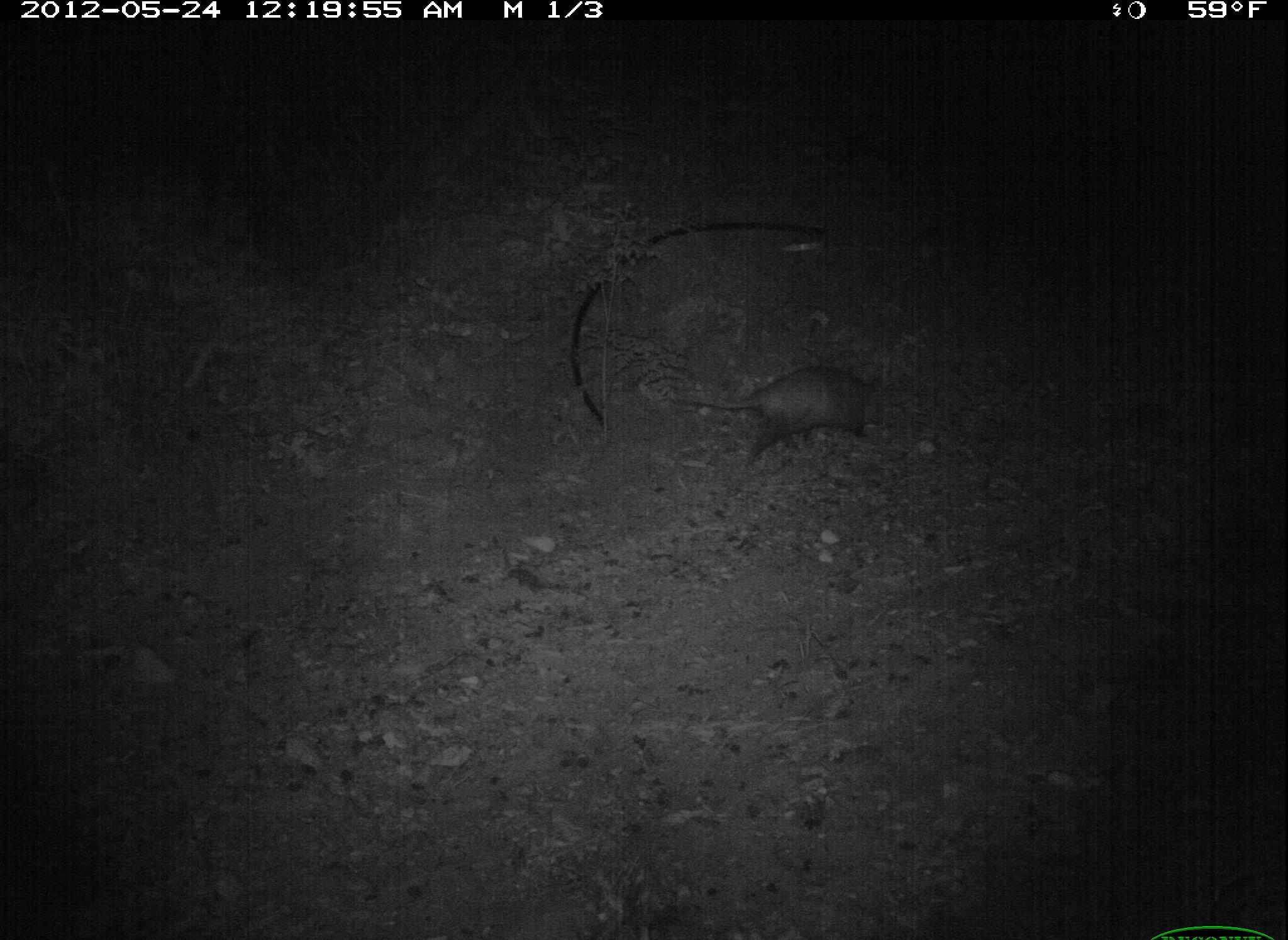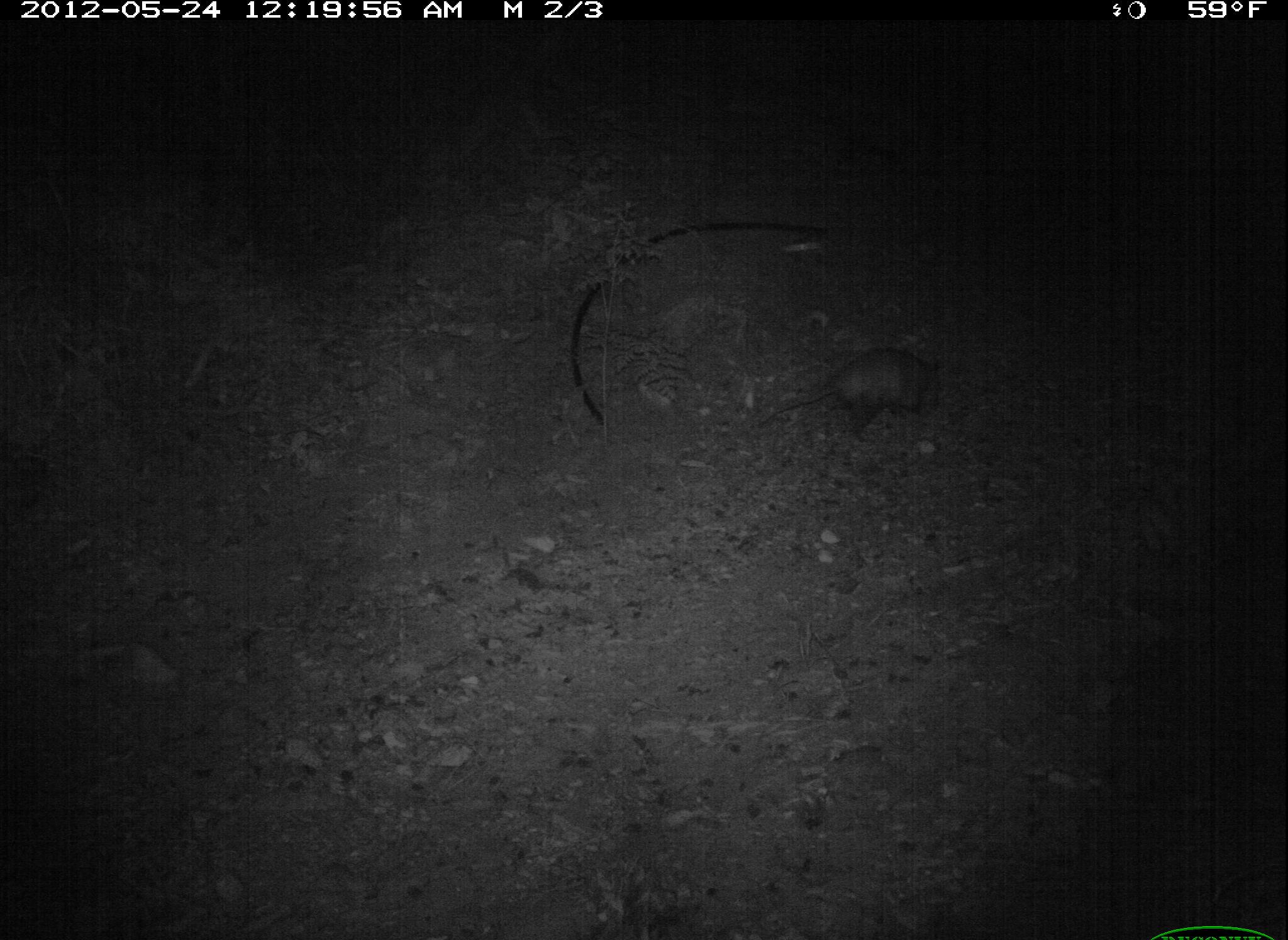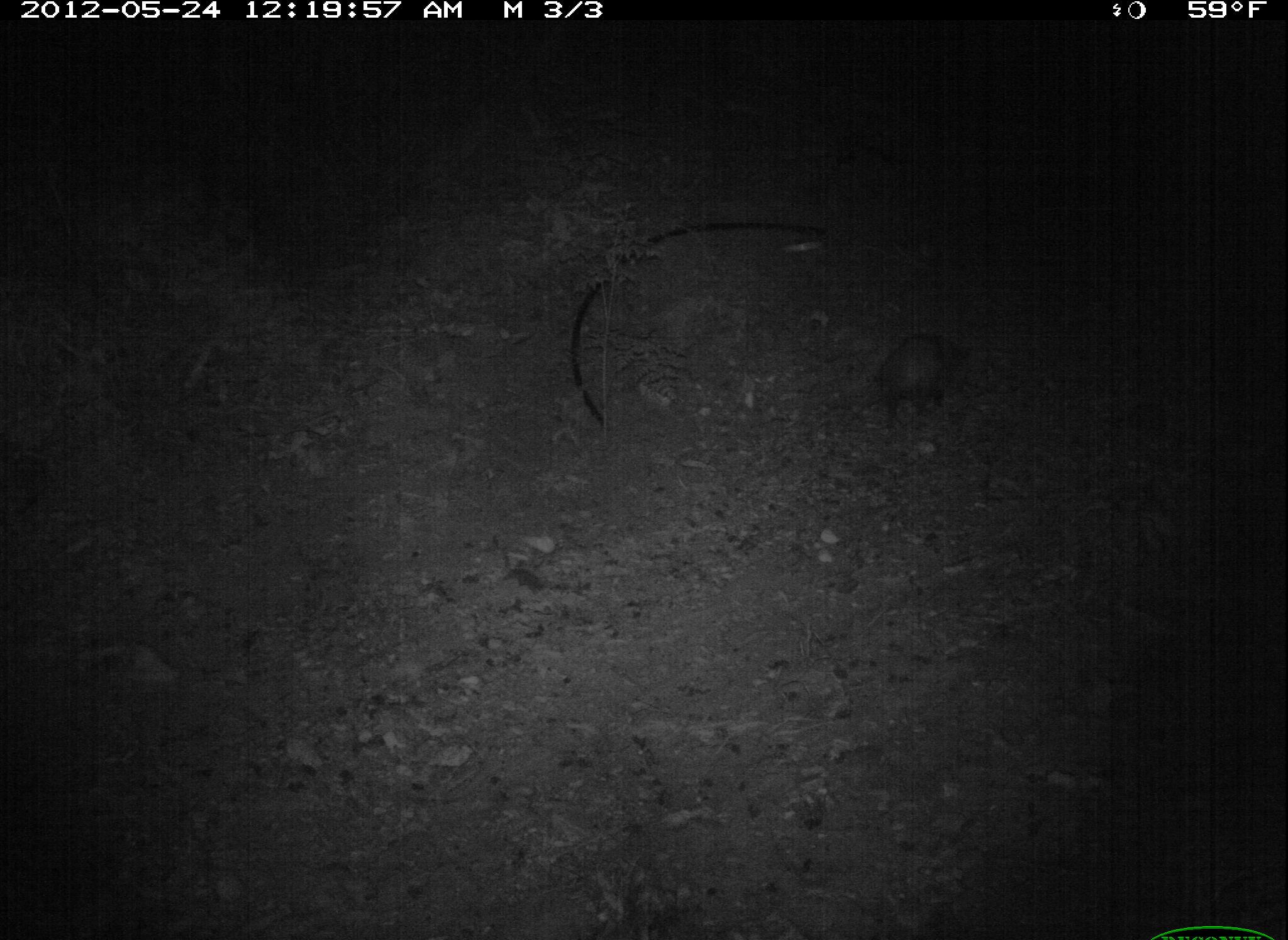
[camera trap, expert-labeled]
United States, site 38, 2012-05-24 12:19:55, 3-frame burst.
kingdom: Animalia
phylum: Chordata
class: Mammalia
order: Didelphimorphia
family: Didelphidae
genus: Didelphis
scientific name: Didelphis virginiana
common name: virginia opossum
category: opossum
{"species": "opossum (virginia opossum) (Didelphis virginiana)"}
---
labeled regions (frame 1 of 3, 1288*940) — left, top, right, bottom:
opossum: 658, 361, 940, 478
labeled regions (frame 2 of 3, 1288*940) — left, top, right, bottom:
opossum: 734, 337, 947, 456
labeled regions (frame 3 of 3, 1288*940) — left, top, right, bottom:
opossum: 826, 296, 1008, 457